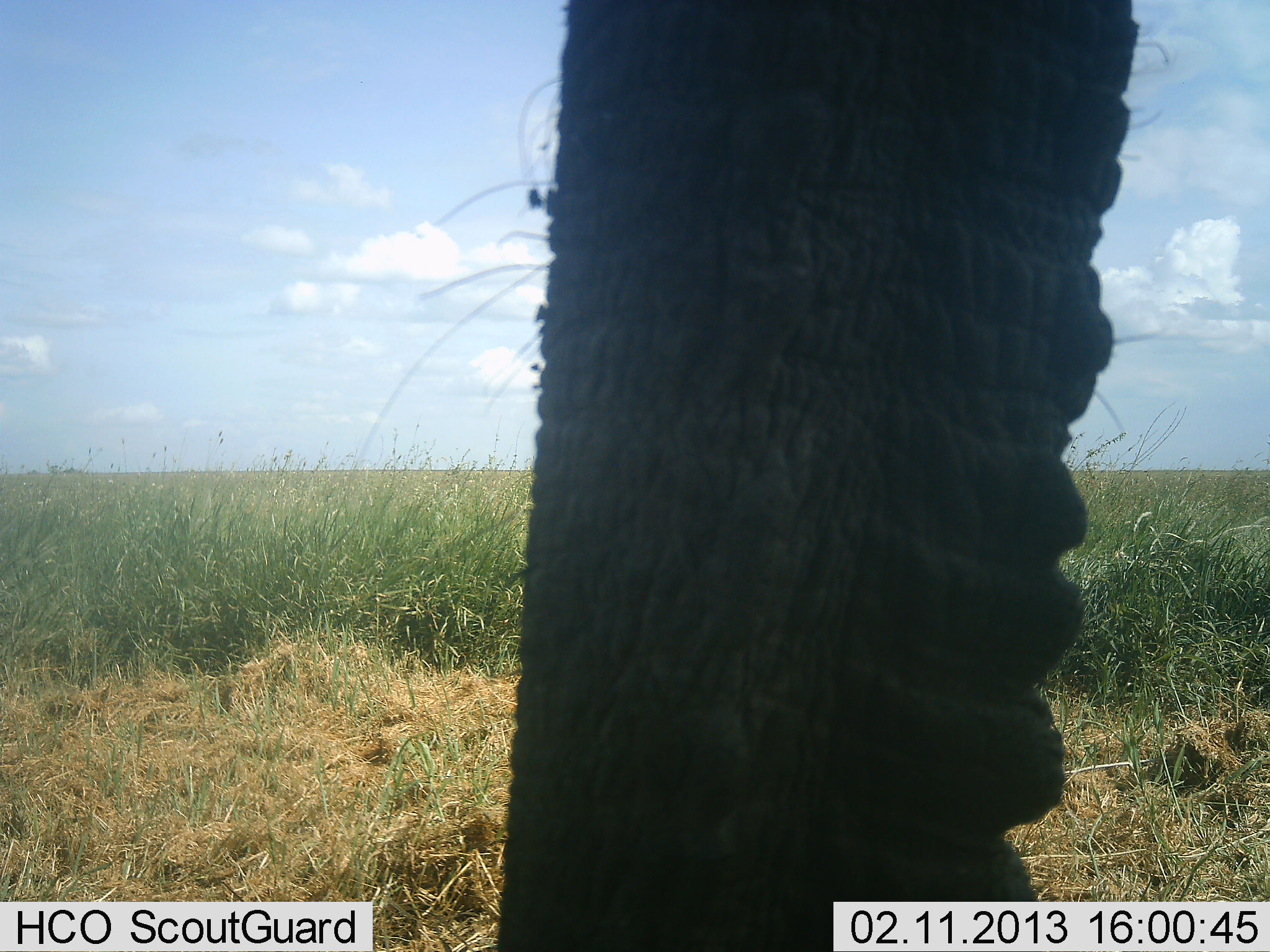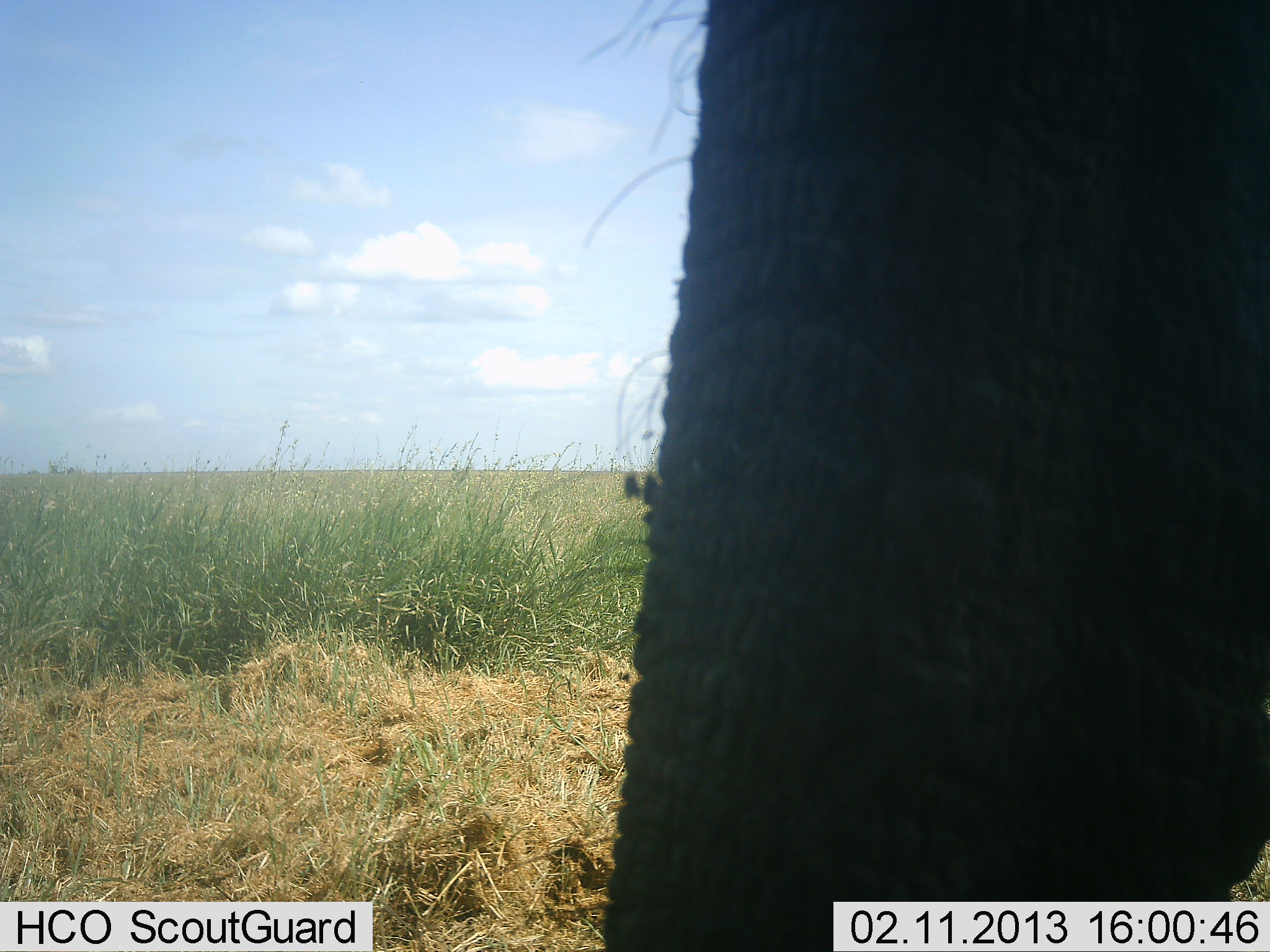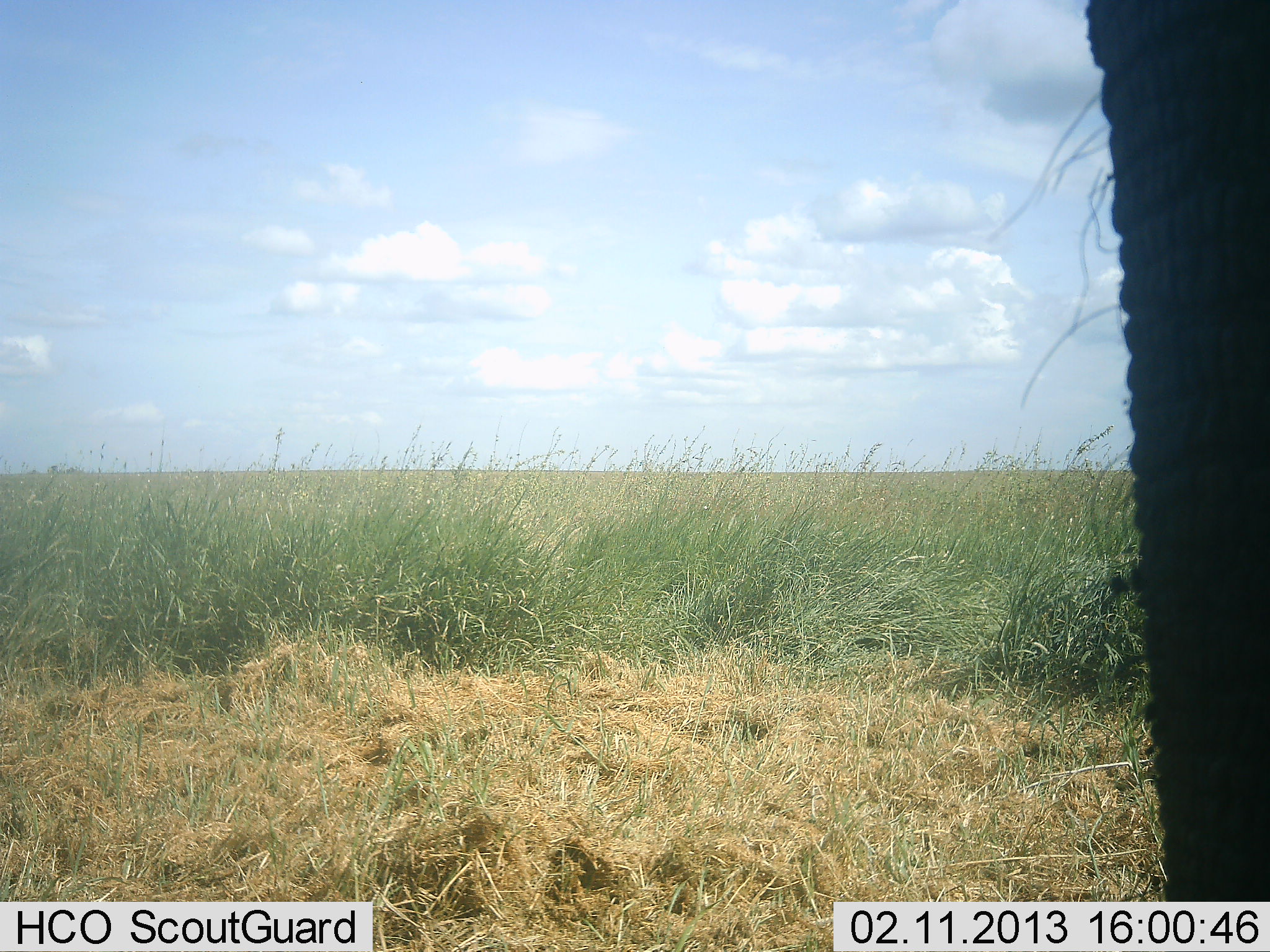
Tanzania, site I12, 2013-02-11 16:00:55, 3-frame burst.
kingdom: Animalia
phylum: Chordata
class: Mammalia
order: Proboscidea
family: Elephantidae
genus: Loxodonta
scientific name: Loxodonta africana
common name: african bush elephant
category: elephant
Elephant (african bush elephant) (Loxodonta africana), count 1. Behavior (volunteer vote fractions): standing 67%, resting 0%, moving 33%, interacting 0%. Young present (vote fraction): 0%. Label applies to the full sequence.